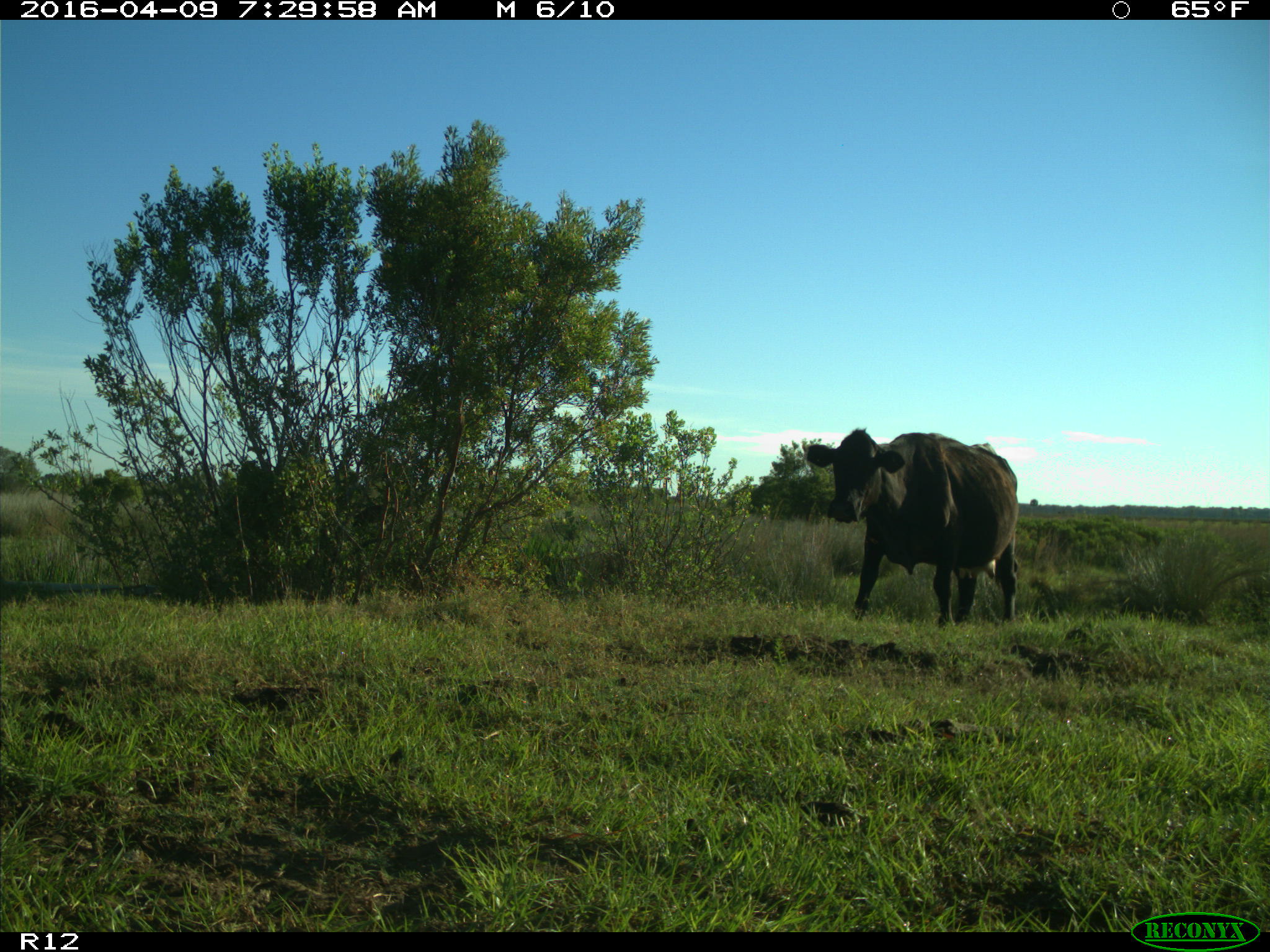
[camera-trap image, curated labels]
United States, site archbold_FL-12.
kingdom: Animalia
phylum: Chordata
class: Mammalia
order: Artiodactyla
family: Bovidae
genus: Bos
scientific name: Bos taurus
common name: domestic cow